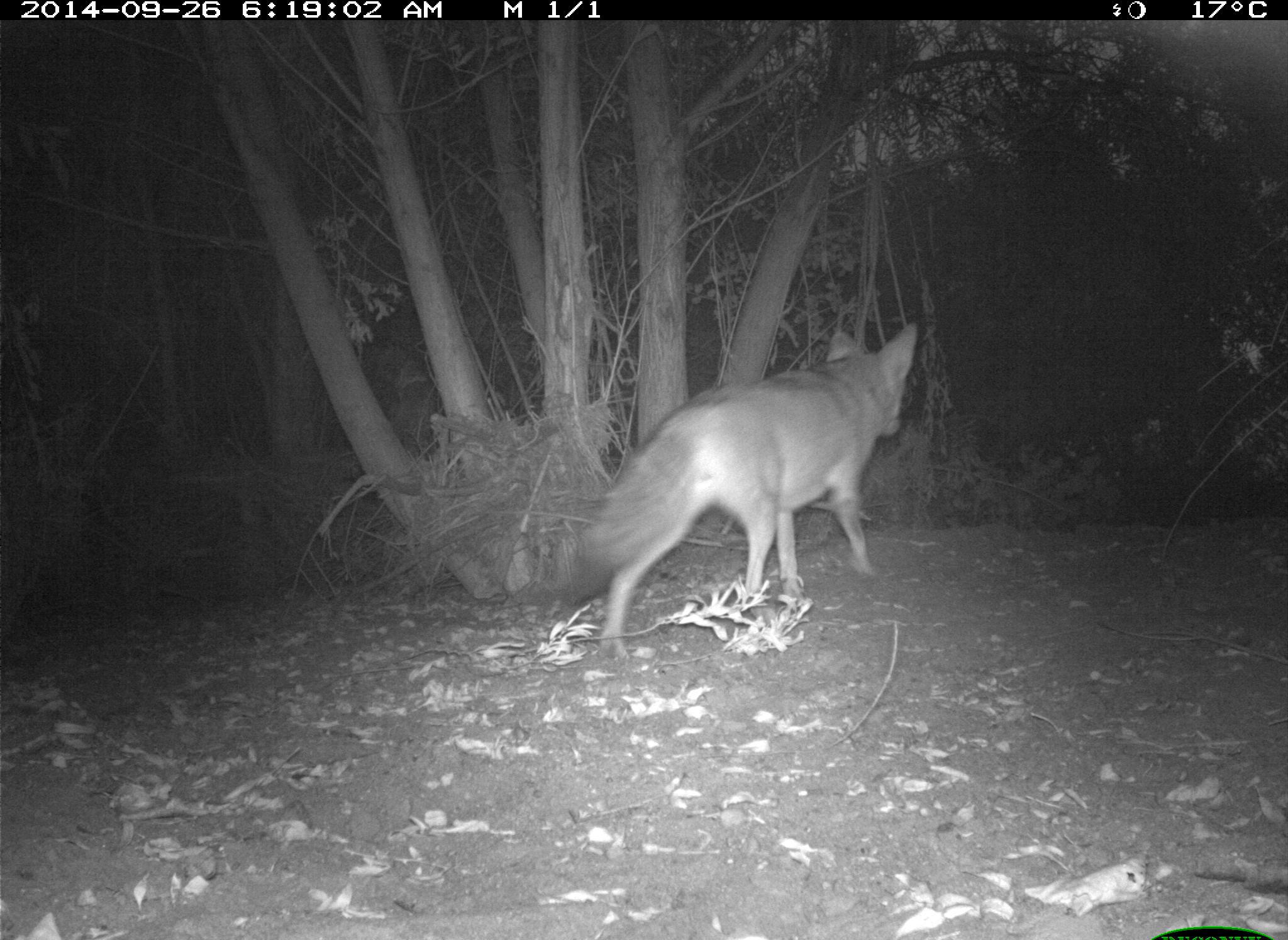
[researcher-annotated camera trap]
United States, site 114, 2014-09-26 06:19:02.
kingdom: Animalia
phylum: Chordata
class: Mammalia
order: Carnivora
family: Canidae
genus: Canis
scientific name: Canis latrans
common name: coyote